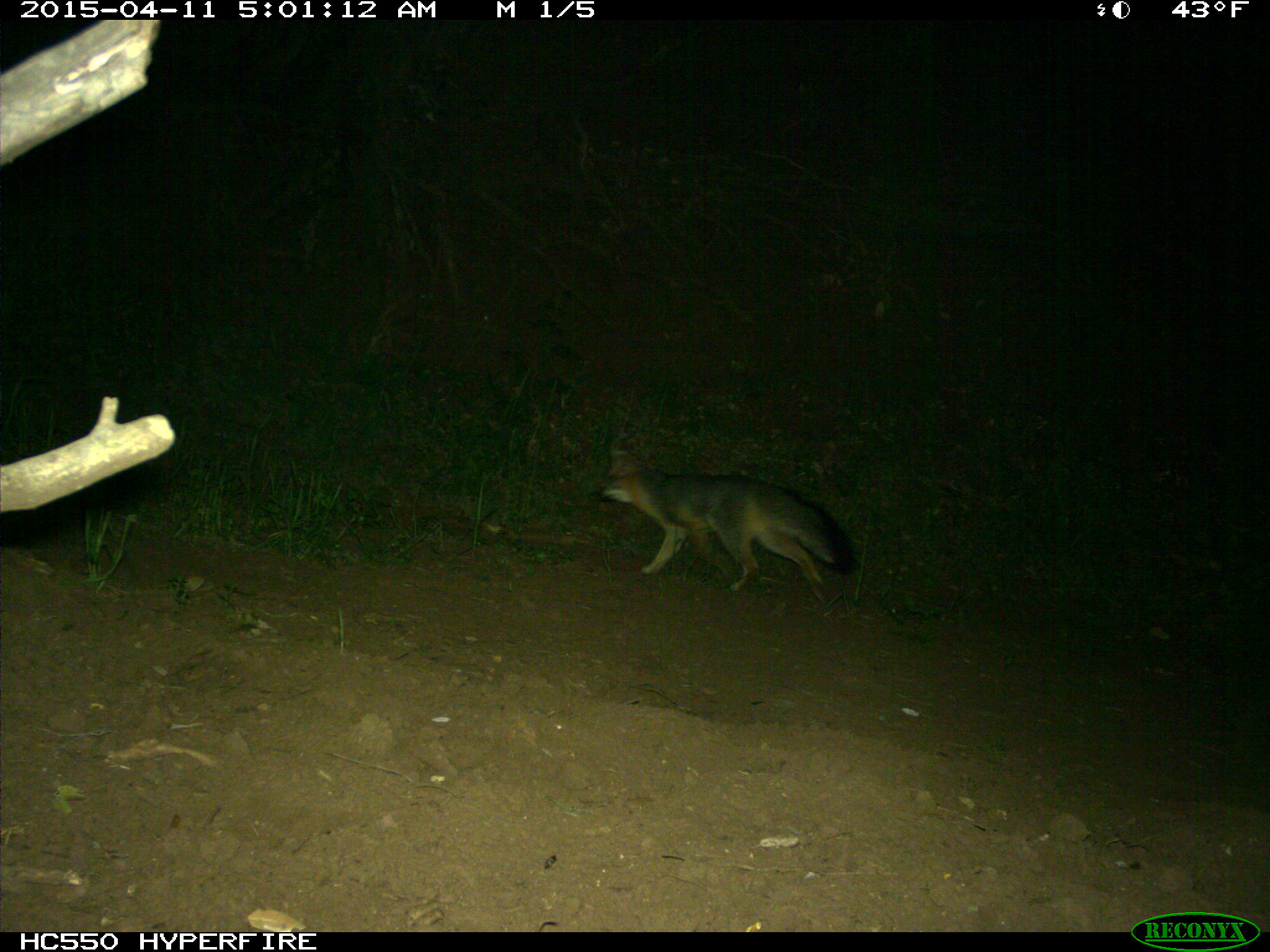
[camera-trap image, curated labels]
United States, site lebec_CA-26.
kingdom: Animalia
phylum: Chordata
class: Mammalia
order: Carnivora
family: Canidae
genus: Urocyon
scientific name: Urocyon cinereoargenteus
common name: gray fox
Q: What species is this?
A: Urocyon cinereoargenteus (gray fox).